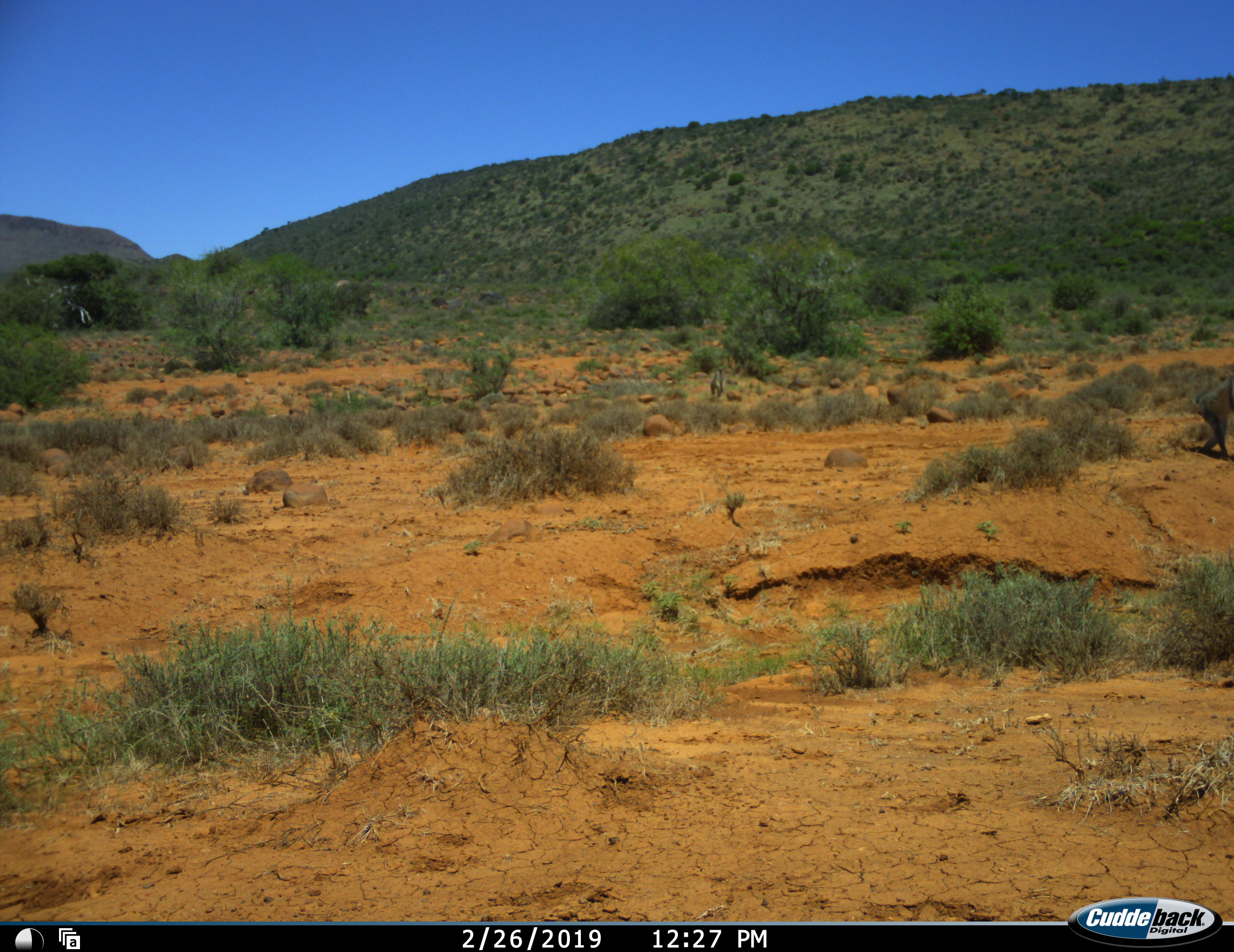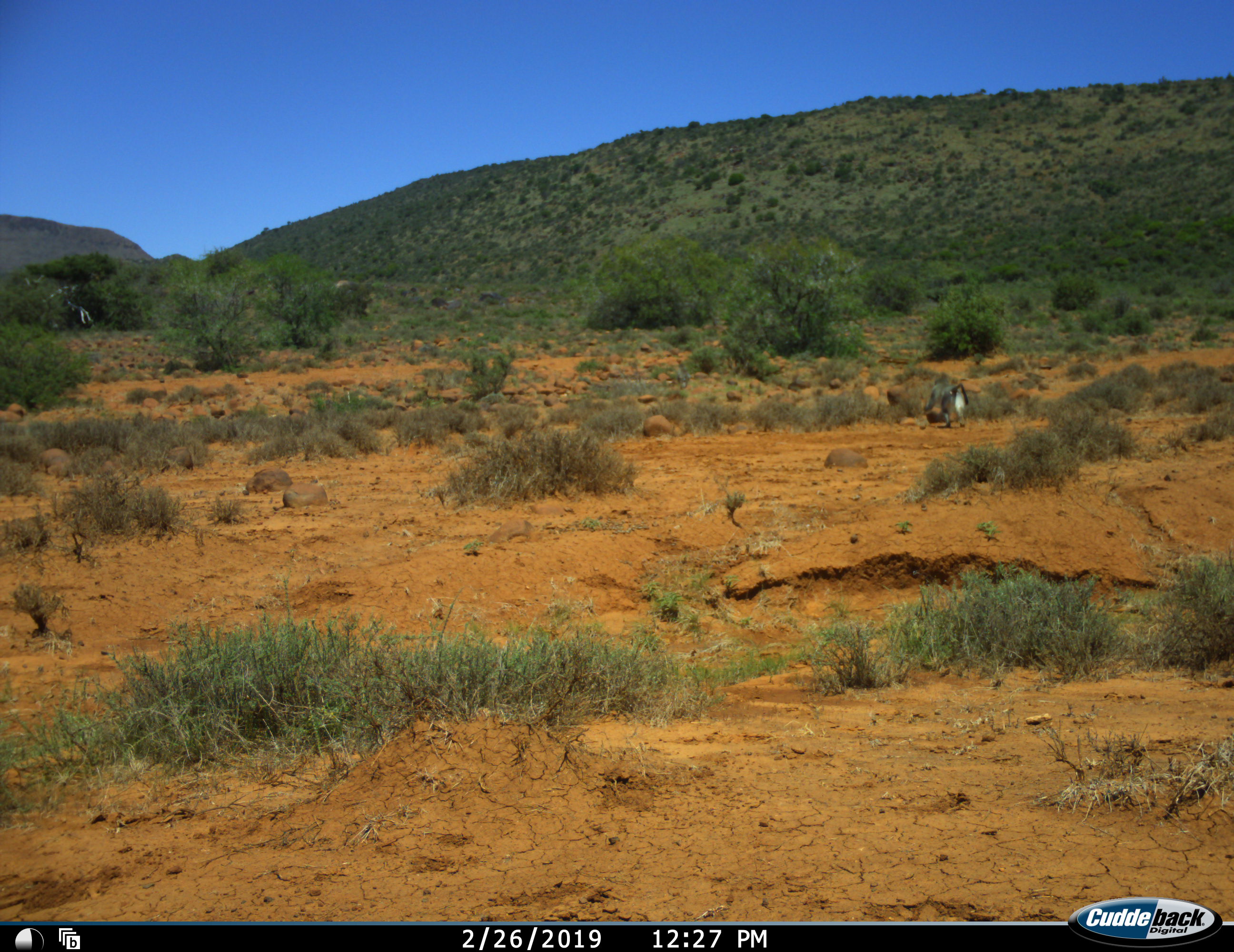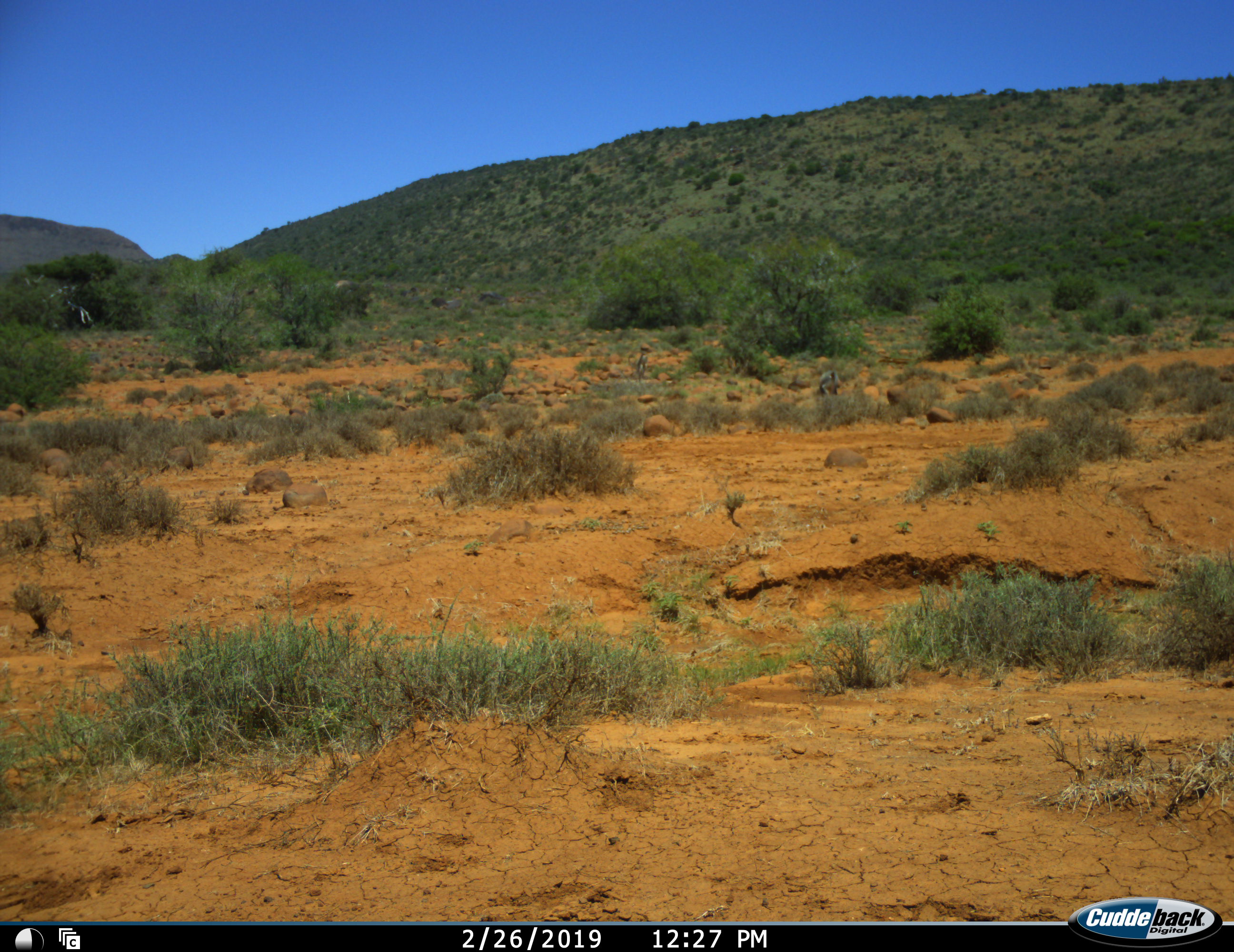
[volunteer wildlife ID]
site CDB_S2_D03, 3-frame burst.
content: unidentified animal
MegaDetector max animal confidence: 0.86